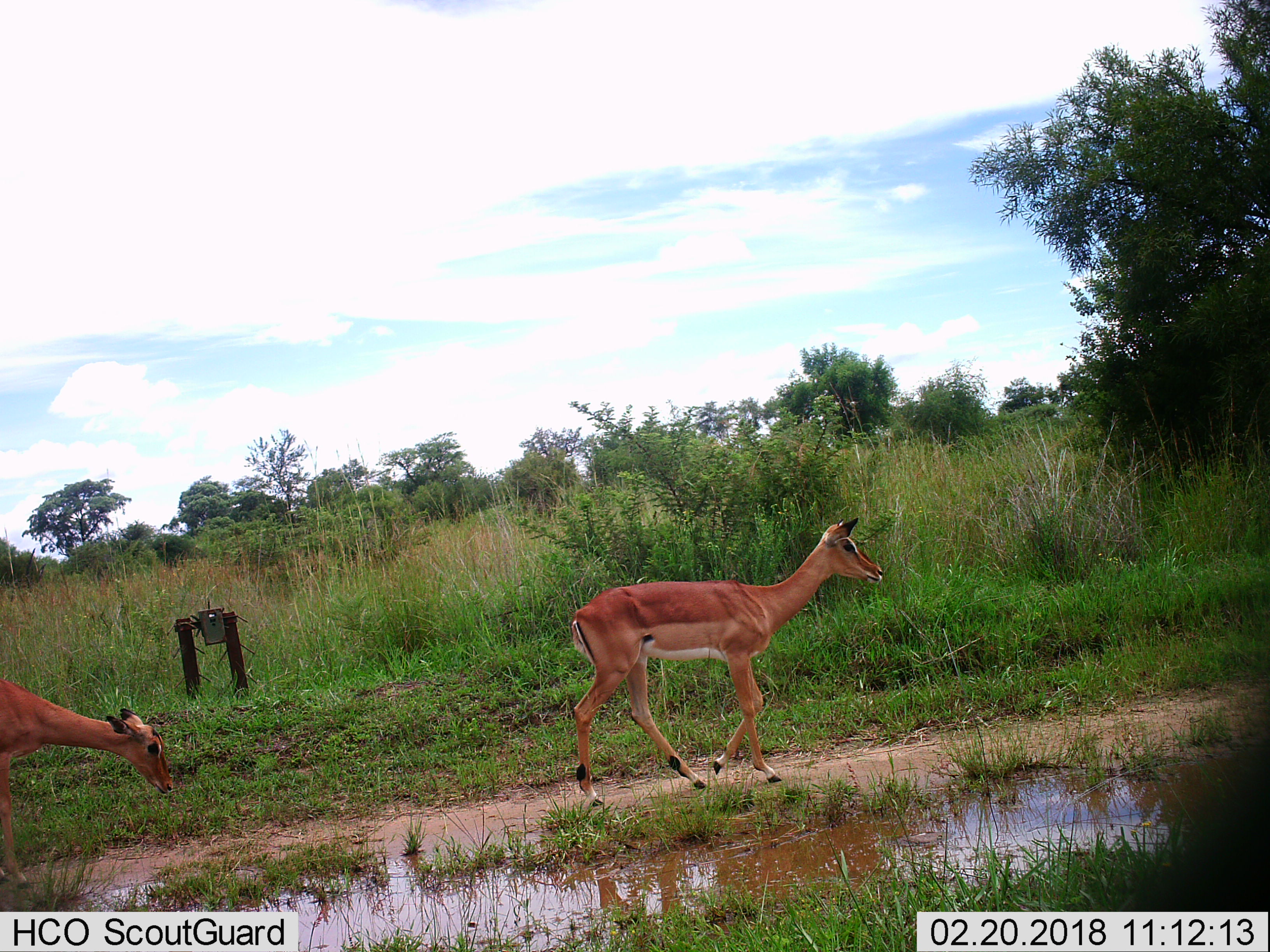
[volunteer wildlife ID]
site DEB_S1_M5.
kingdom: Animalia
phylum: Chordata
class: Mammalia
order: Artiodactyla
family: Bovidae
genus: Aepyceros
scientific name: Aepyceros melampus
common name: impala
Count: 2.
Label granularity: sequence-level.